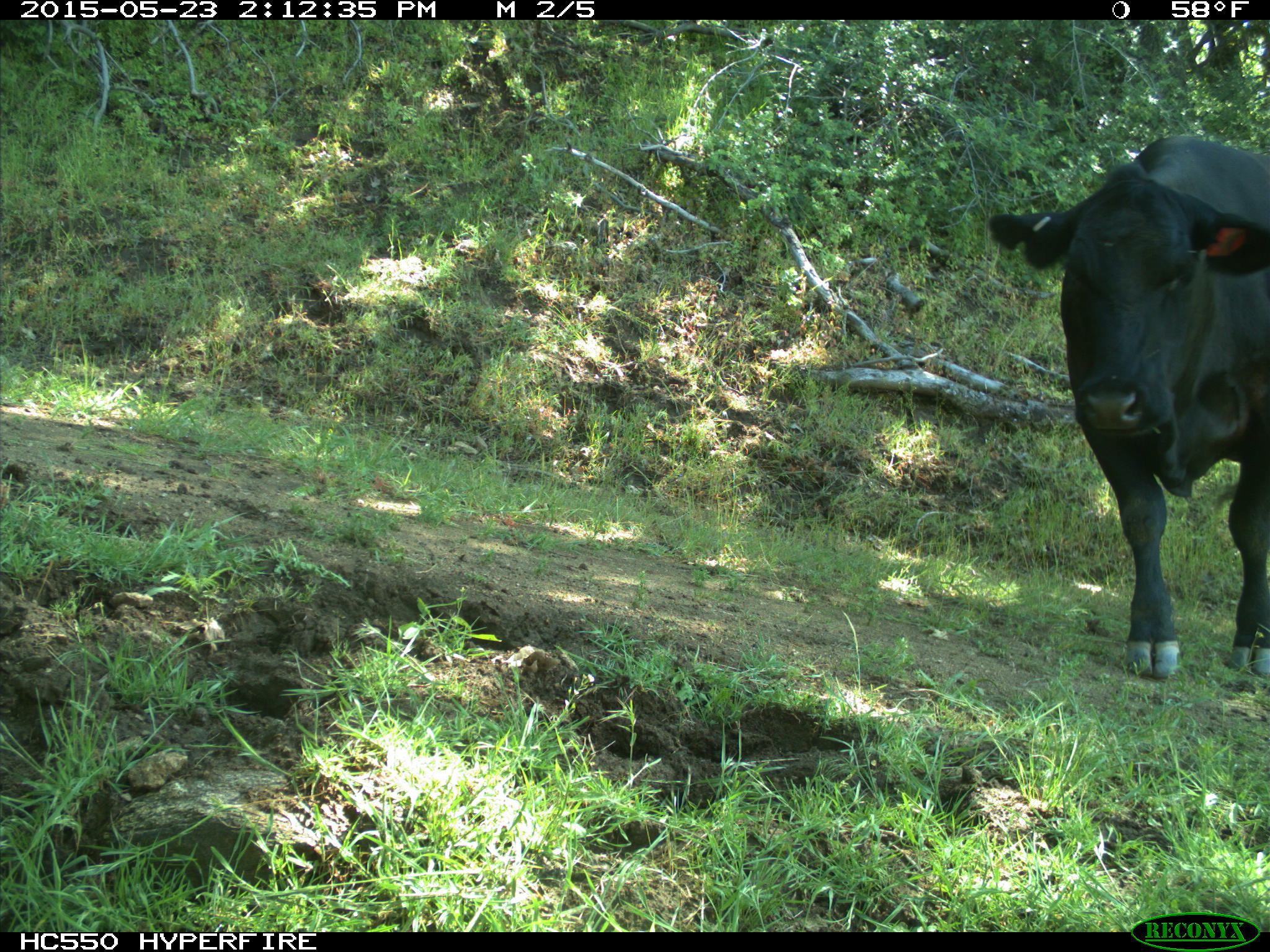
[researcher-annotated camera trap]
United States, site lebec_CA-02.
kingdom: Animalia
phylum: Chordata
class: Mammalia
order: Artiodactyla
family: Bovidae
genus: Bos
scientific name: Bos taurus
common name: domestic cow